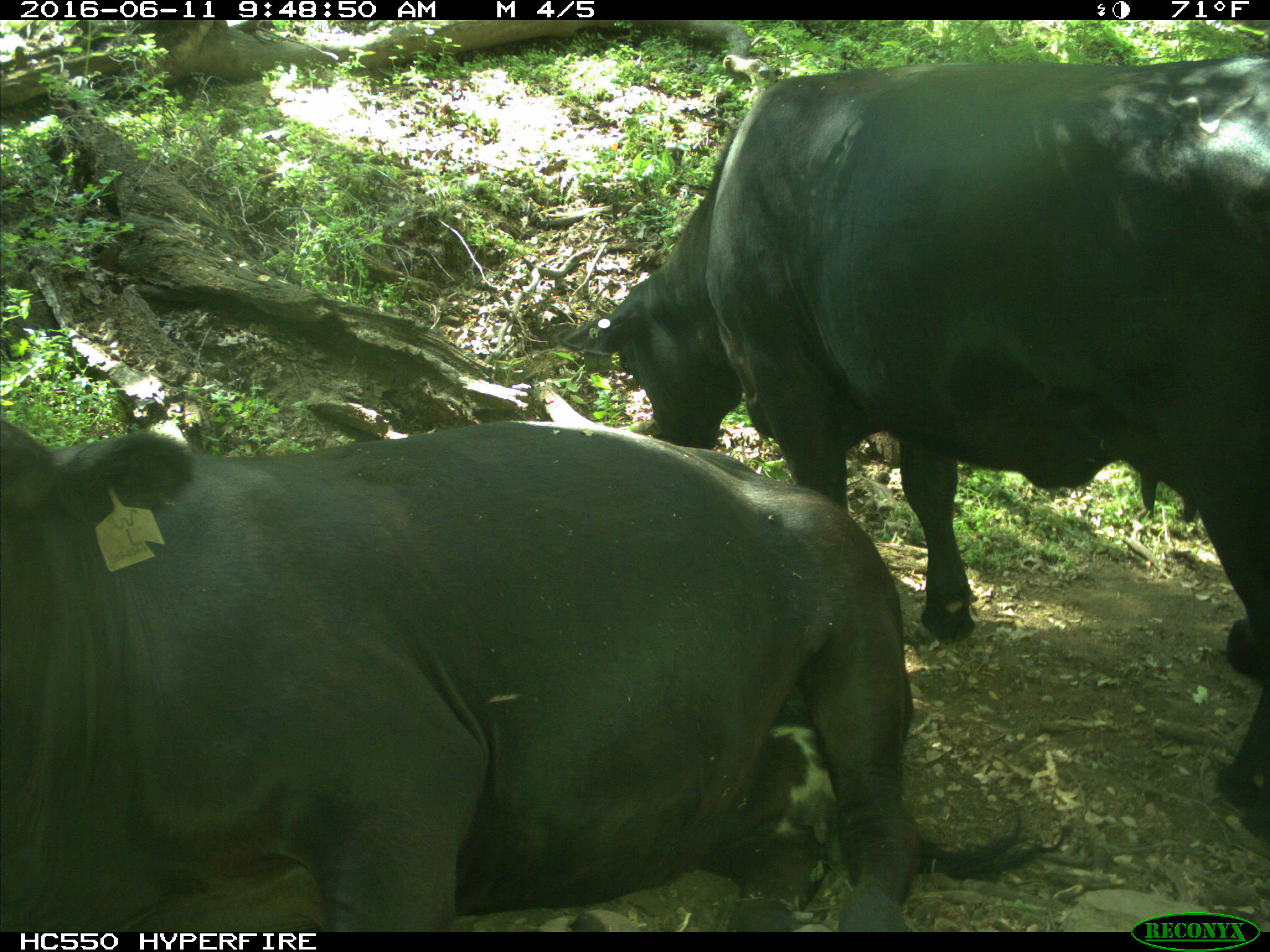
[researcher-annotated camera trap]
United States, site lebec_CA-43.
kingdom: Animalia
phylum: Chordata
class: Mammalia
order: Artiodactyla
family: Bovidae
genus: Bos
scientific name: Bos taurus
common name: domestic cow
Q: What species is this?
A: Bos taurus (domestic cow).